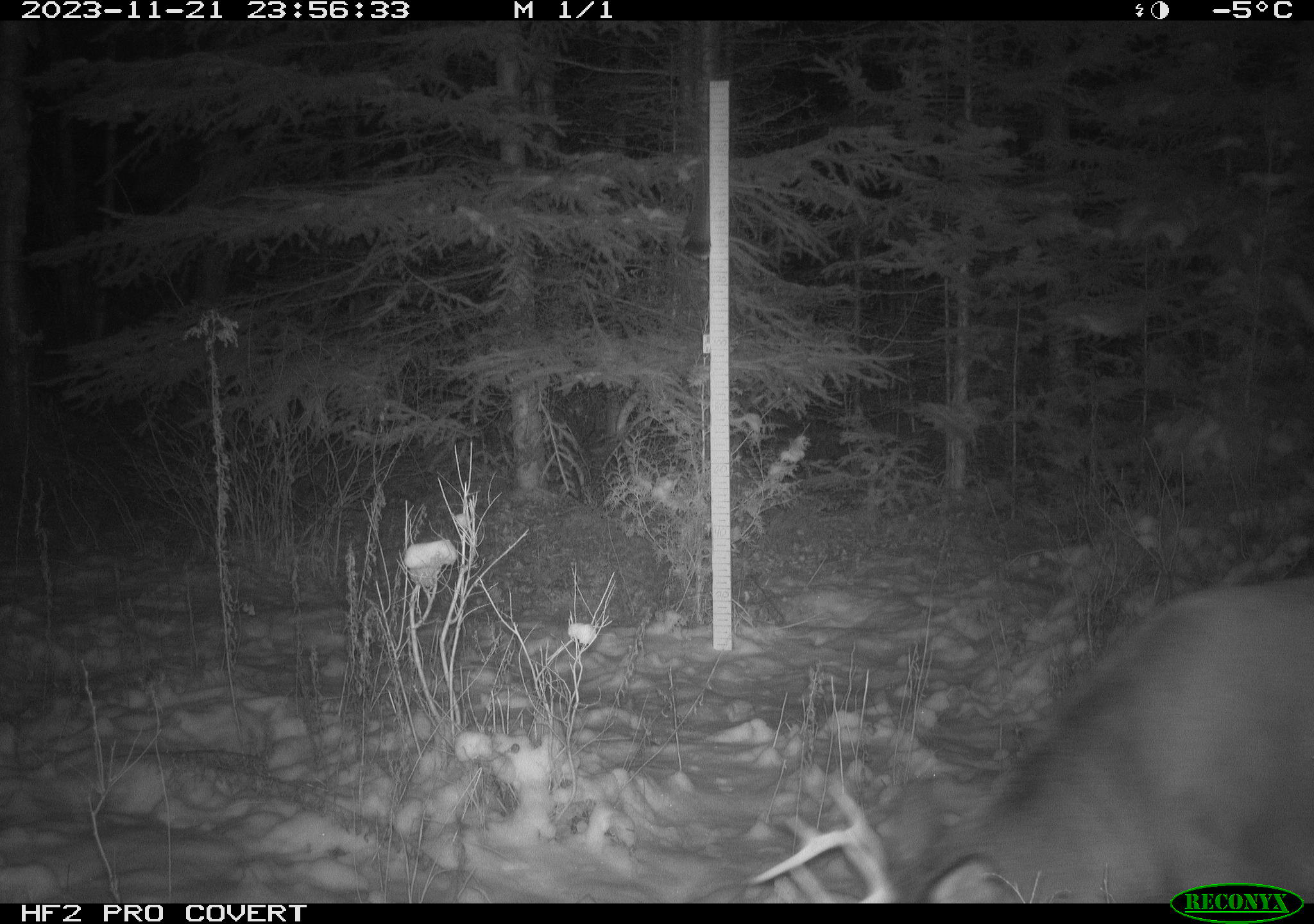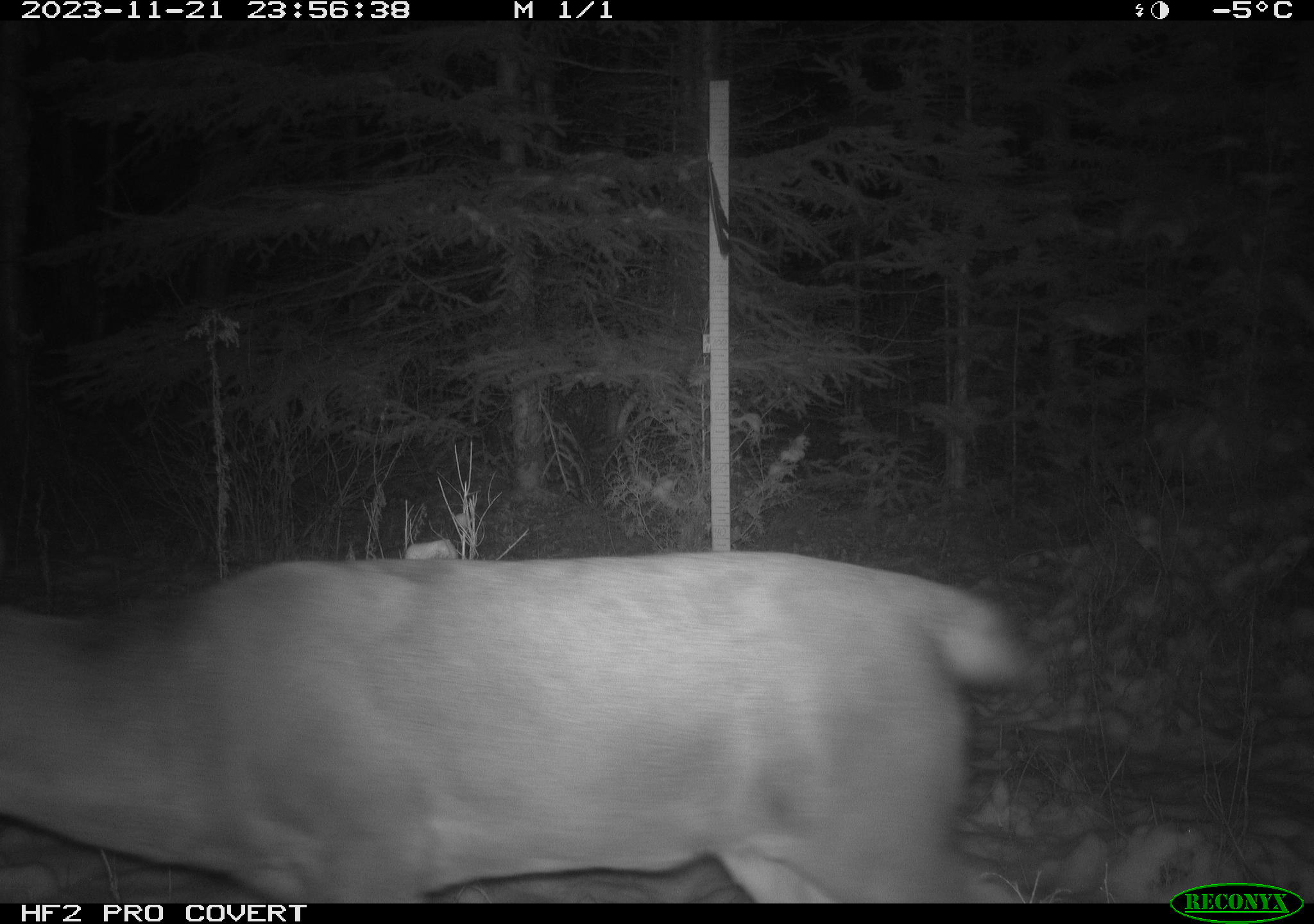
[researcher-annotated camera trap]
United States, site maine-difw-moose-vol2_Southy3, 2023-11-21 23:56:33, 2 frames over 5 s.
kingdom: Animalia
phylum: Chordata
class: Mammalia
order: Artiodactyla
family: Cervidae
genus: Odocoileus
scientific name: Odocoileus virginianus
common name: white-tailed deer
White-tailed deer (Odocoileus virginianus).